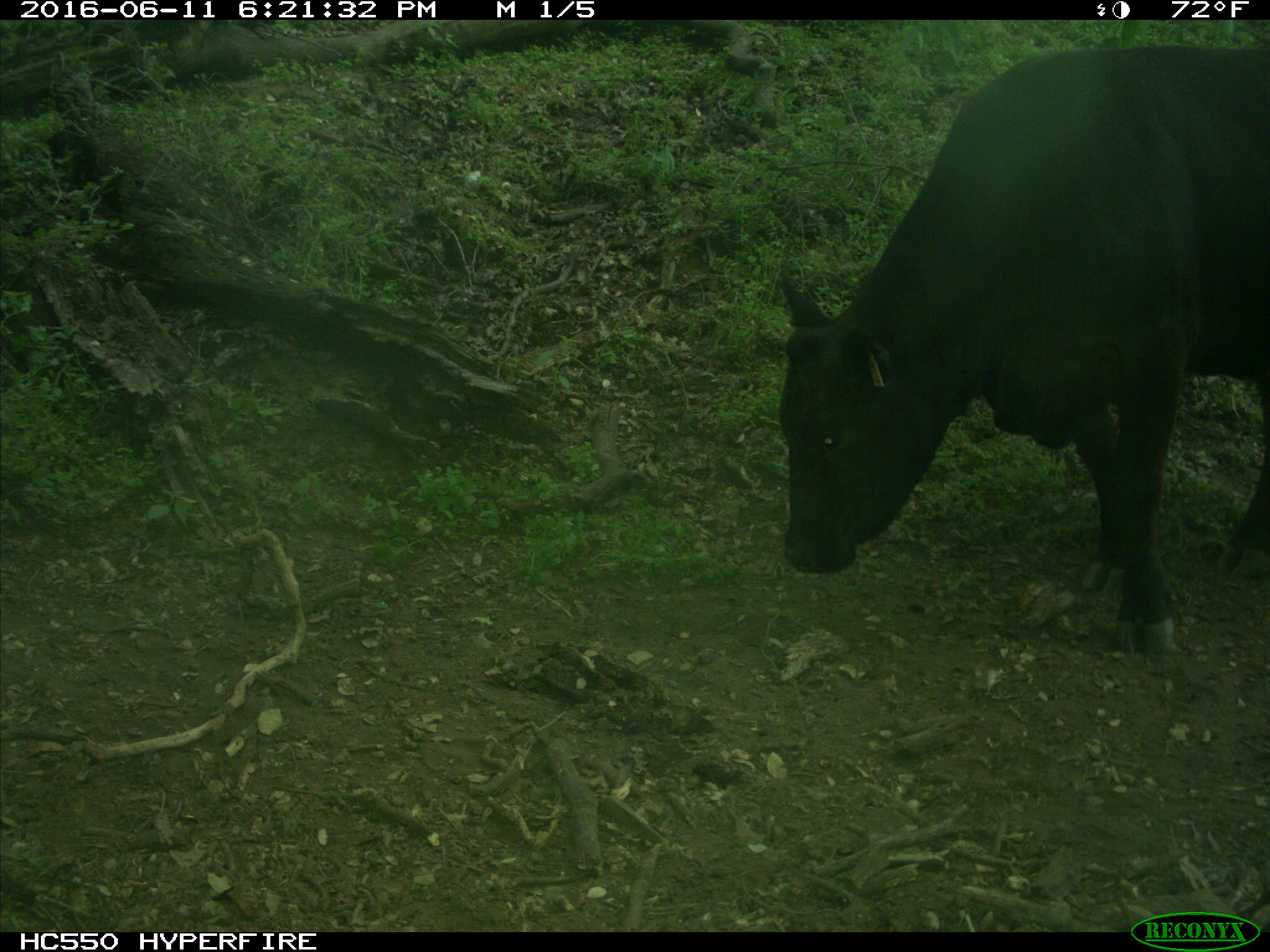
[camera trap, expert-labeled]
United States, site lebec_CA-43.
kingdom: Animalia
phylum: Chordata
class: Mammalia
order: Artiodactyla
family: Bovidae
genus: Bos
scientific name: Bos taurus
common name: domestic cow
Bos taurus (domestic cow).